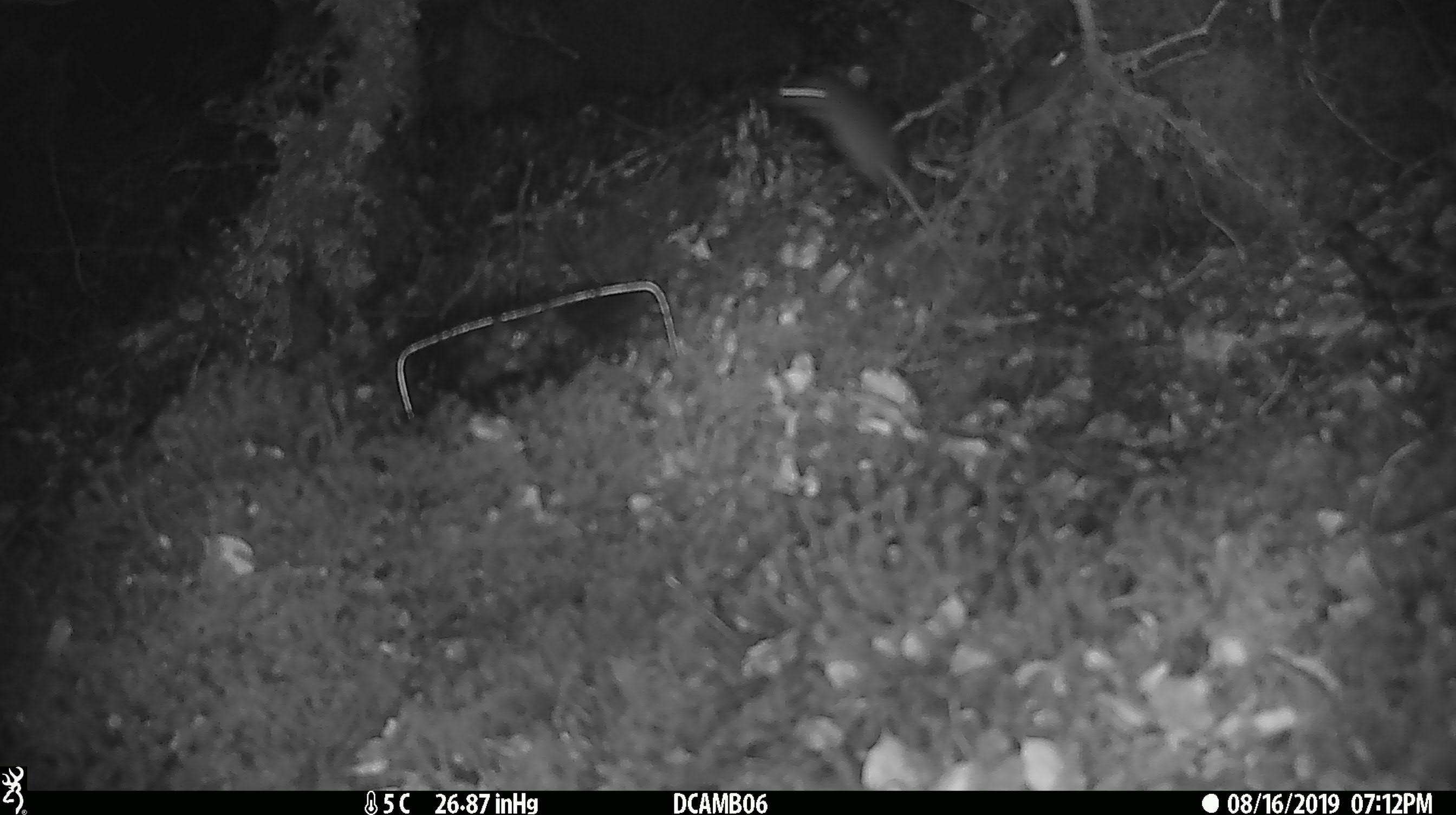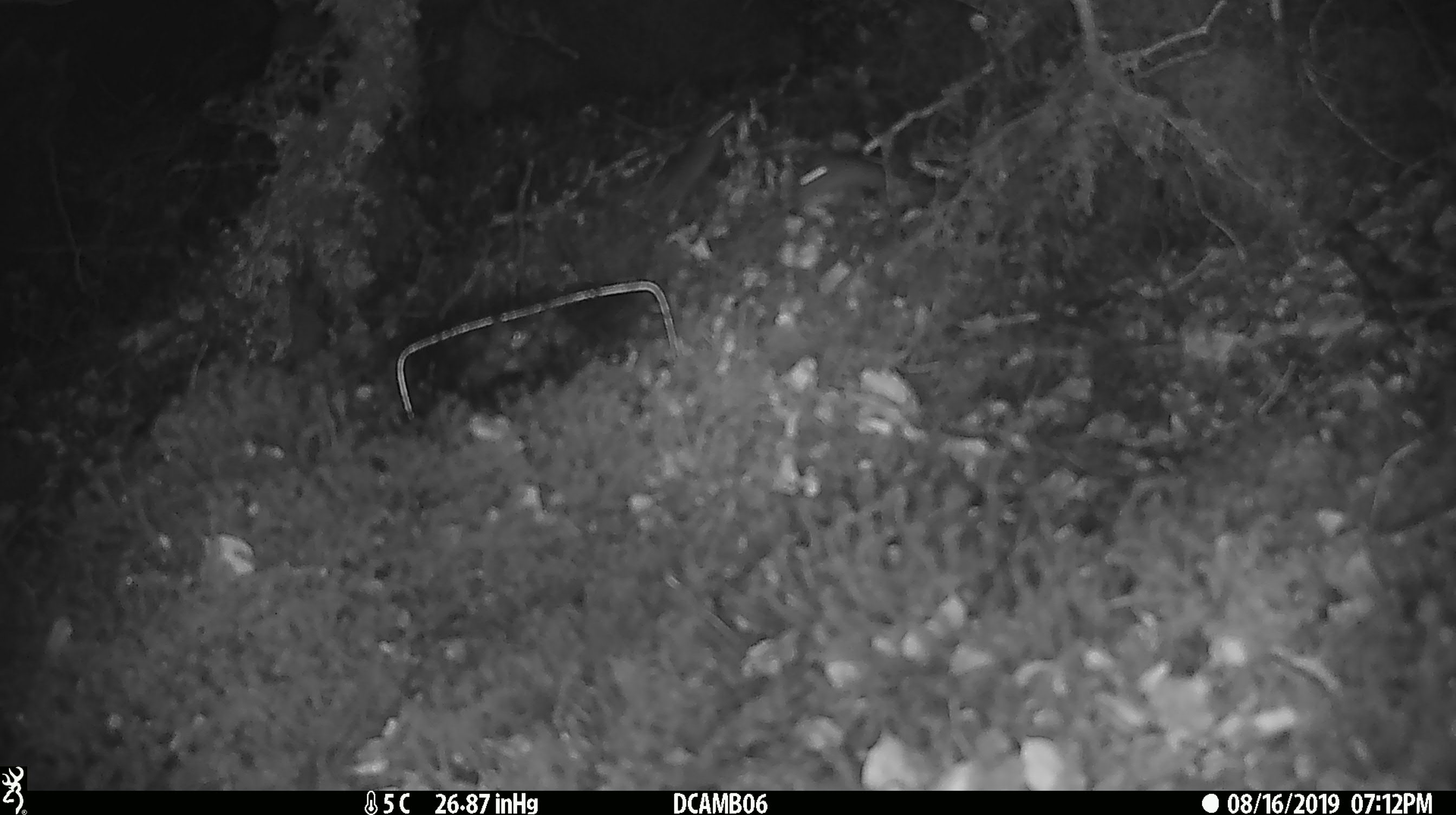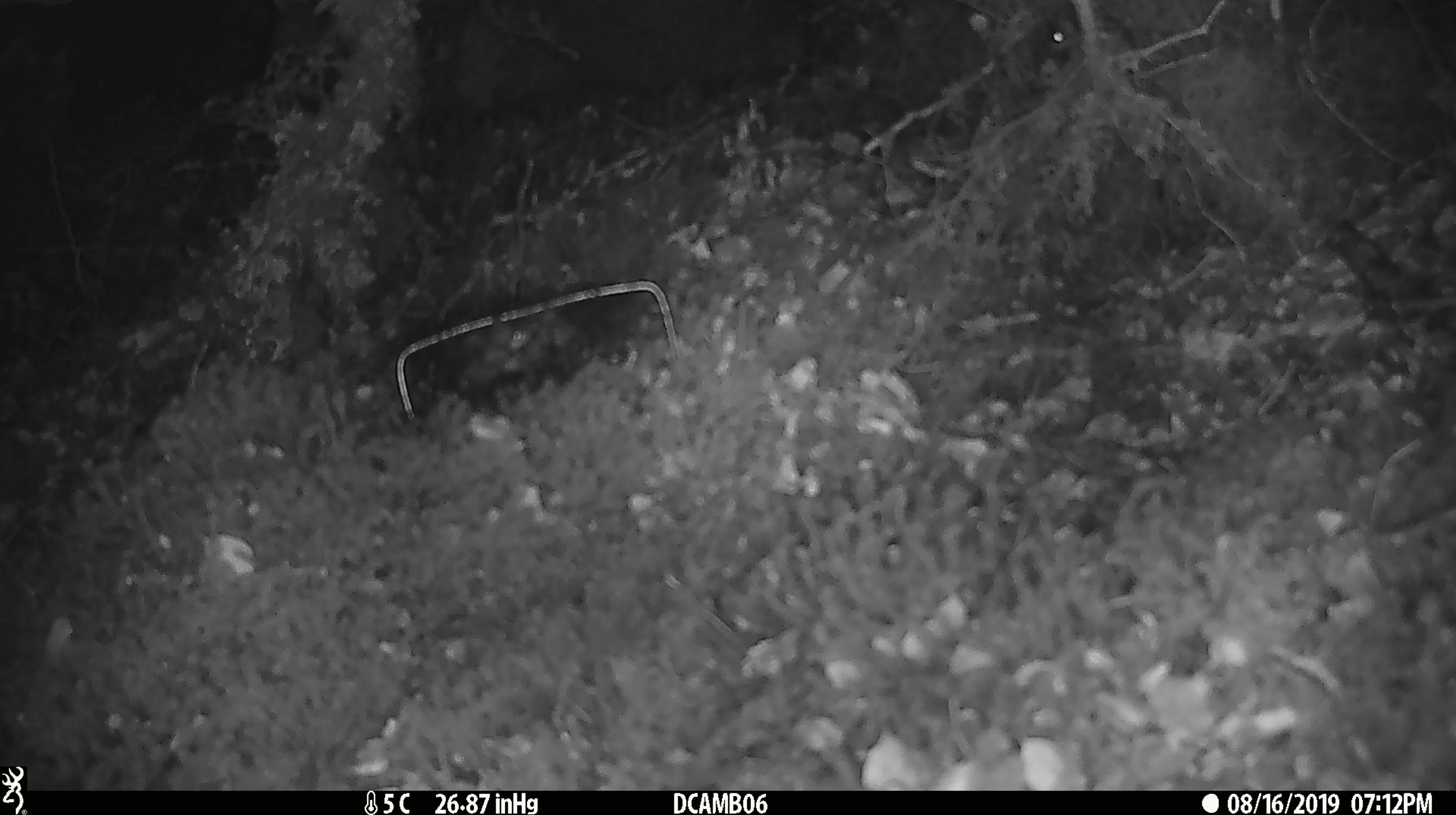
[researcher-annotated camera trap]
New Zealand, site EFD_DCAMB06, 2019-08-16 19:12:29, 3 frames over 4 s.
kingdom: Animalia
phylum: Chordata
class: Mammalia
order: Rodentia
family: Muridae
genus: Mus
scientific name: Mus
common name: mouse